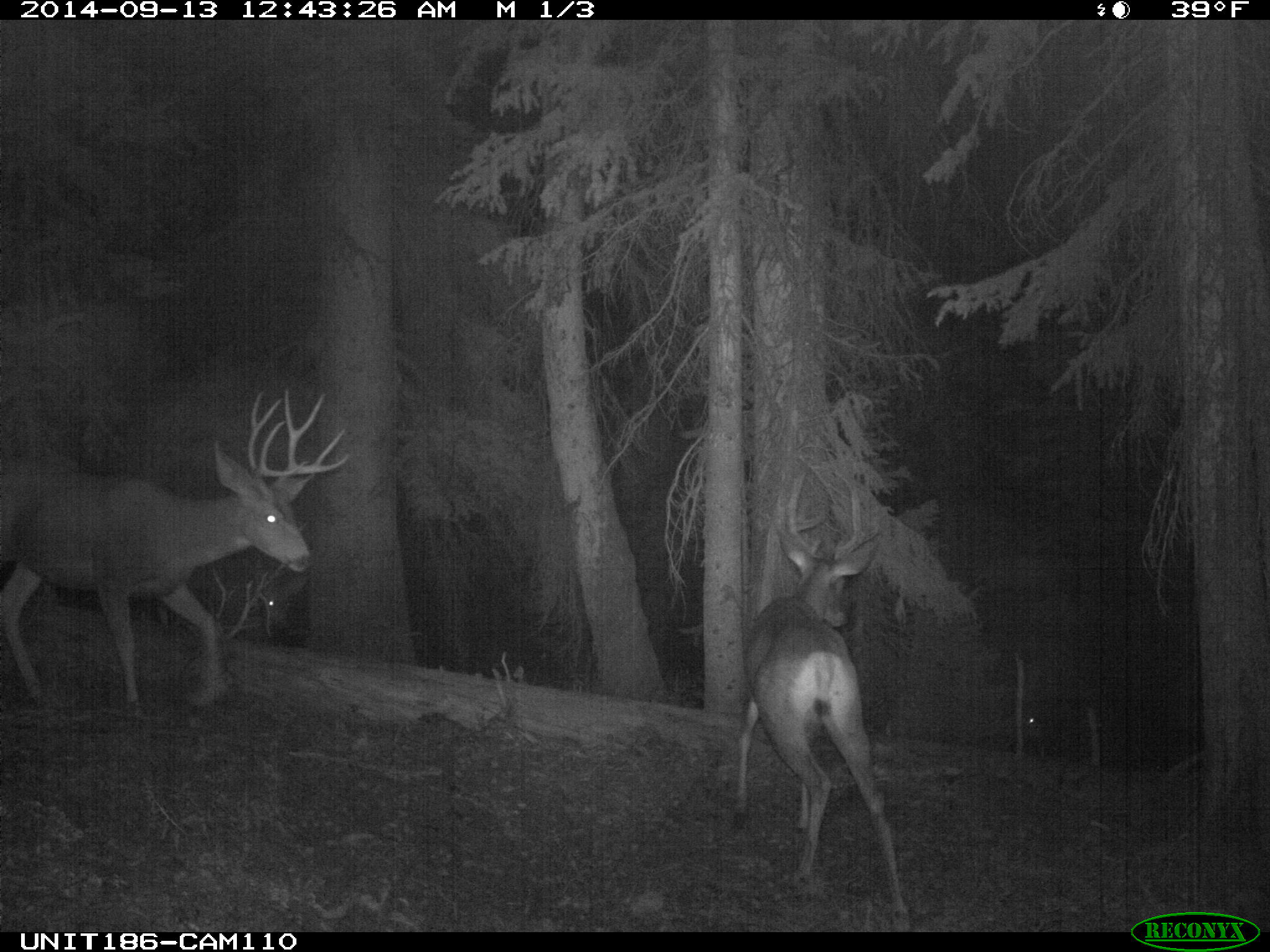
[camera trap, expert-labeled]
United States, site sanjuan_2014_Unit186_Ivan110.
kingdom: Animalia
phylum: Chordata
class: Mammalia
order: Artiodactyla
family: Cervidae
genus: Odocoileus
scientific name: Odocoileus hemionus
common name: mule deer